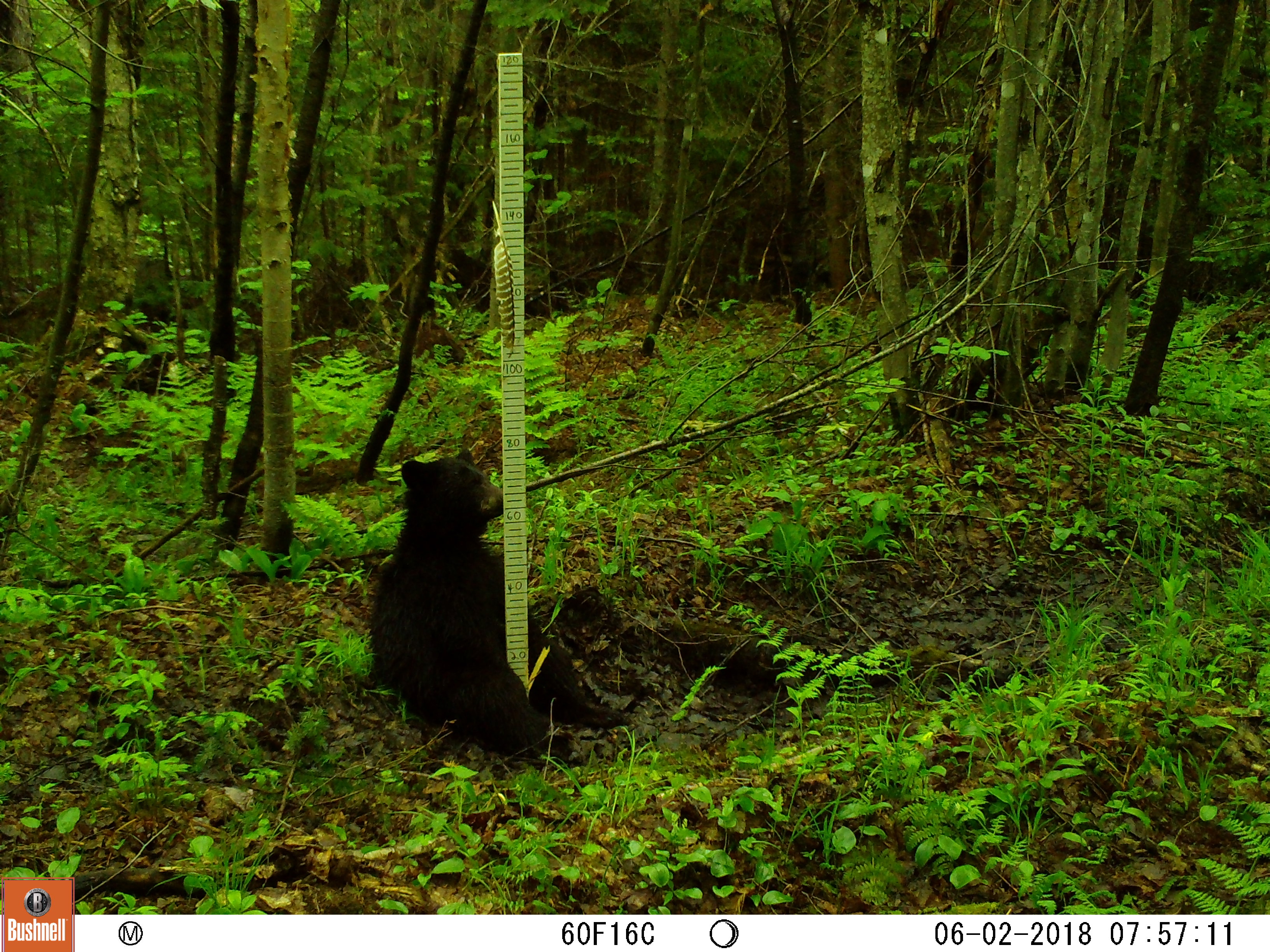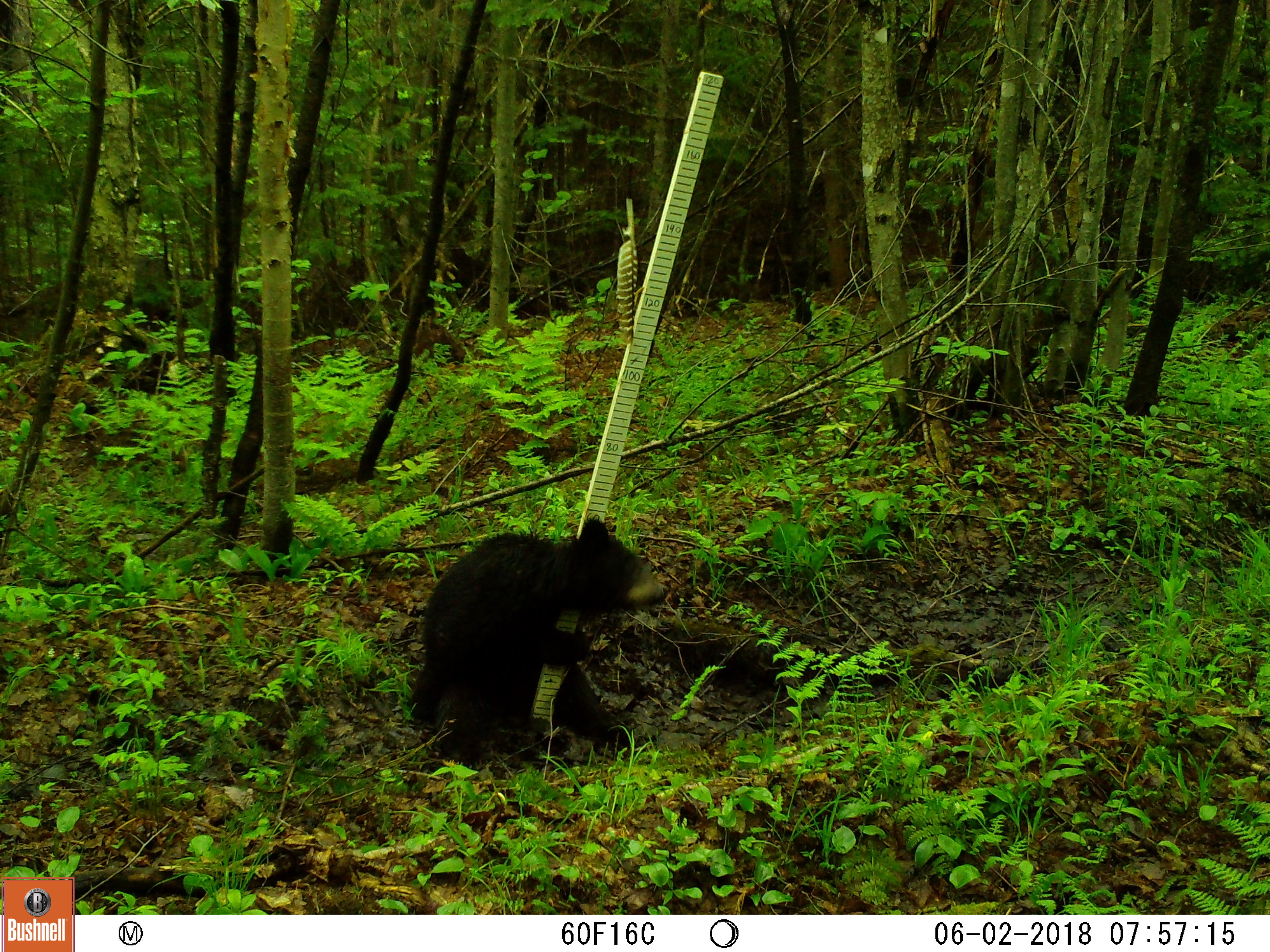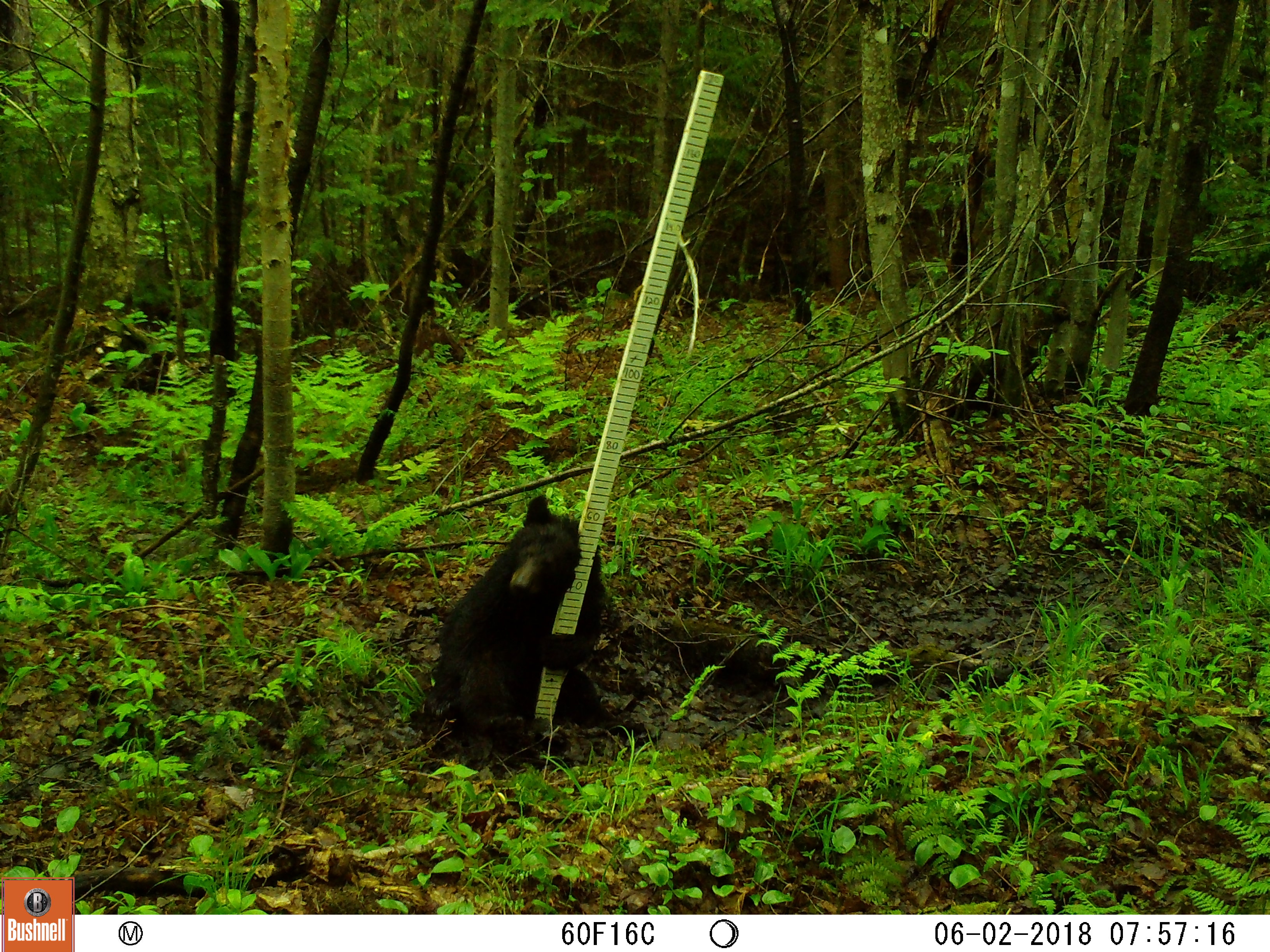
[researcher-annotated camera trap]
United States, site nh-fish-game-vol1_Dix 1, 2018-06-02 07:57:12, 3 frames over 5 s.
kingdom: Animalia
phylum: Chordata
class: Mammalia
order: Carnivora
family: Ursidae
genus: Ursus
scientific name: Ursus americanus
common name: black bear